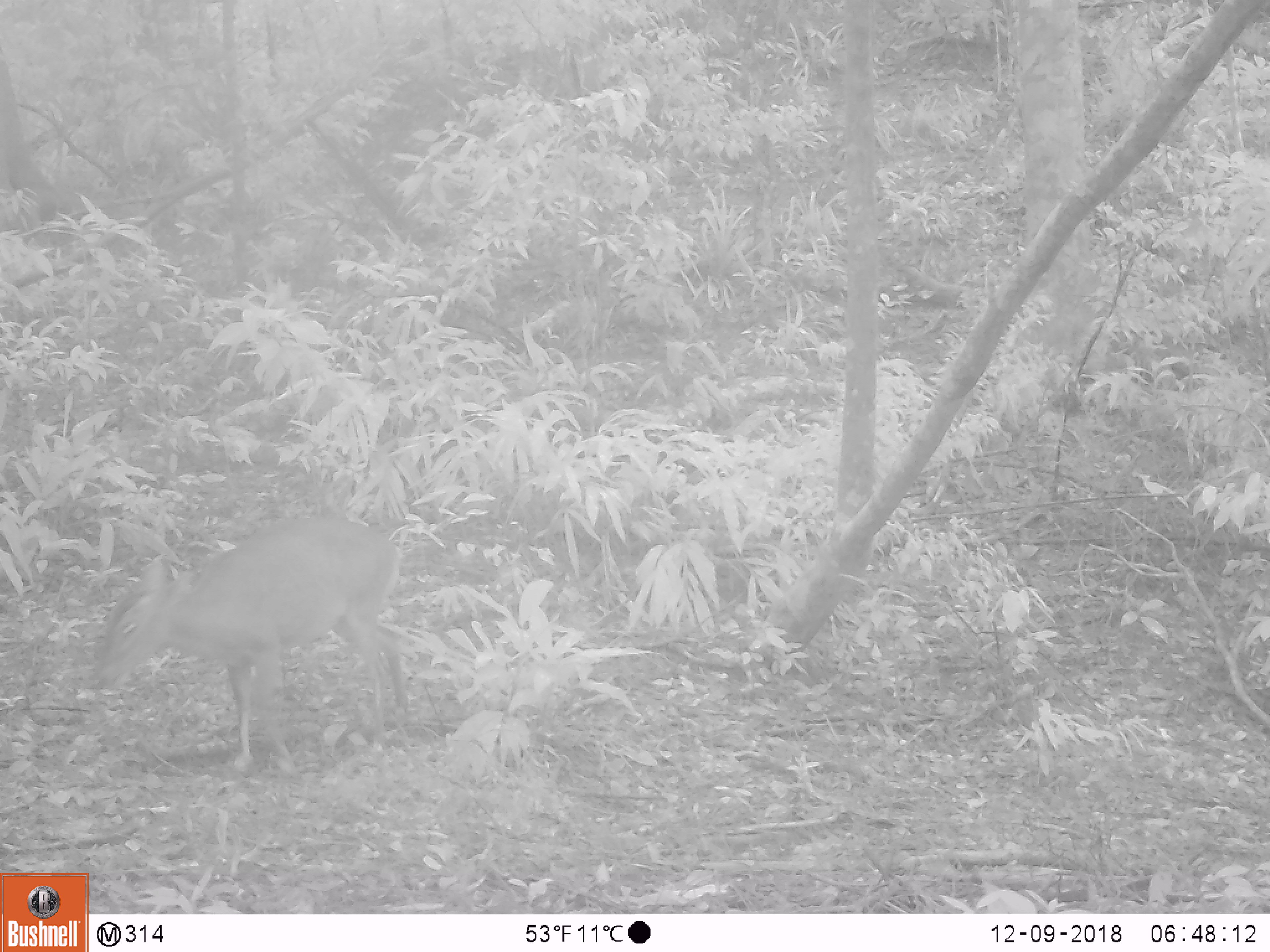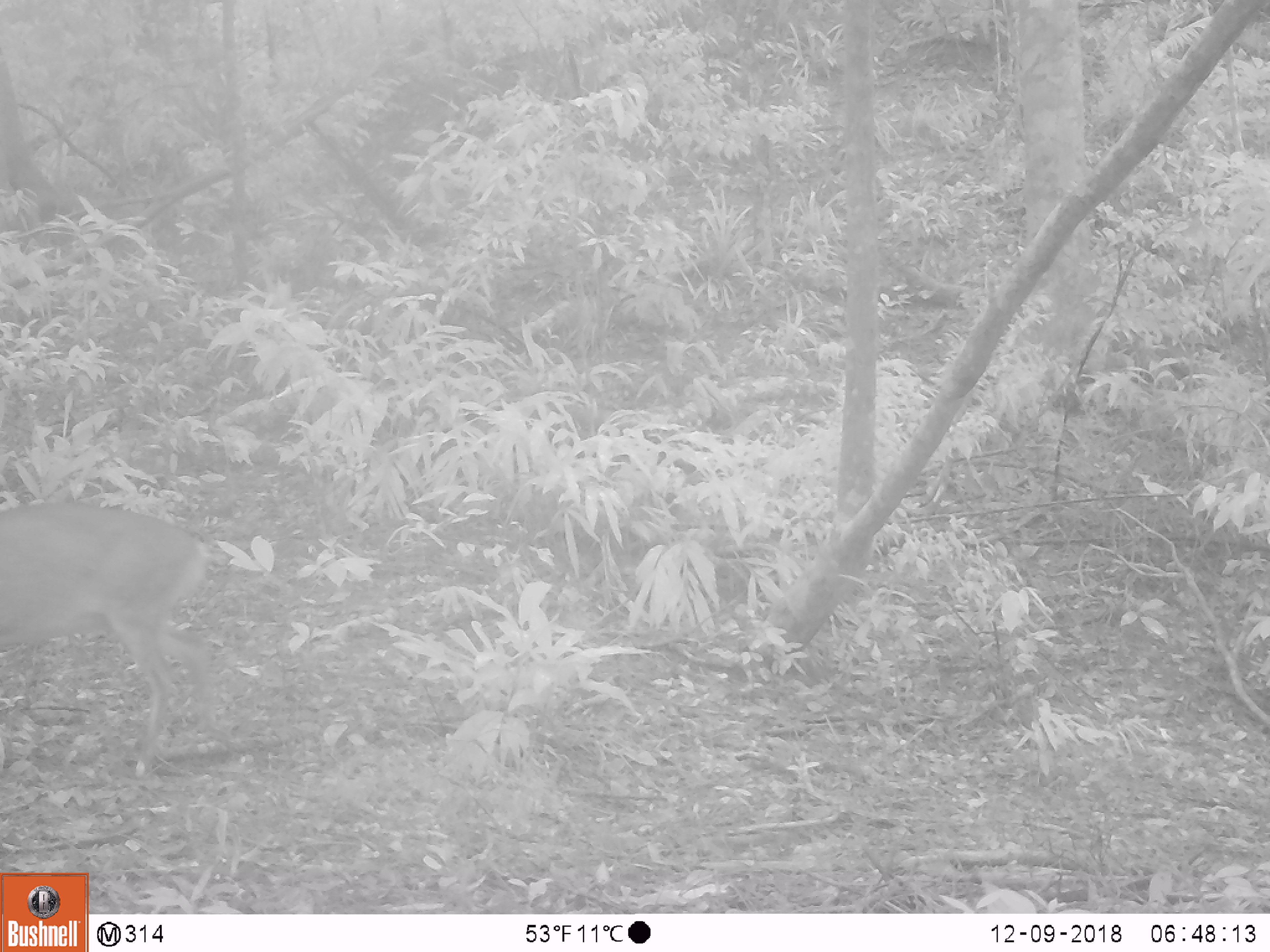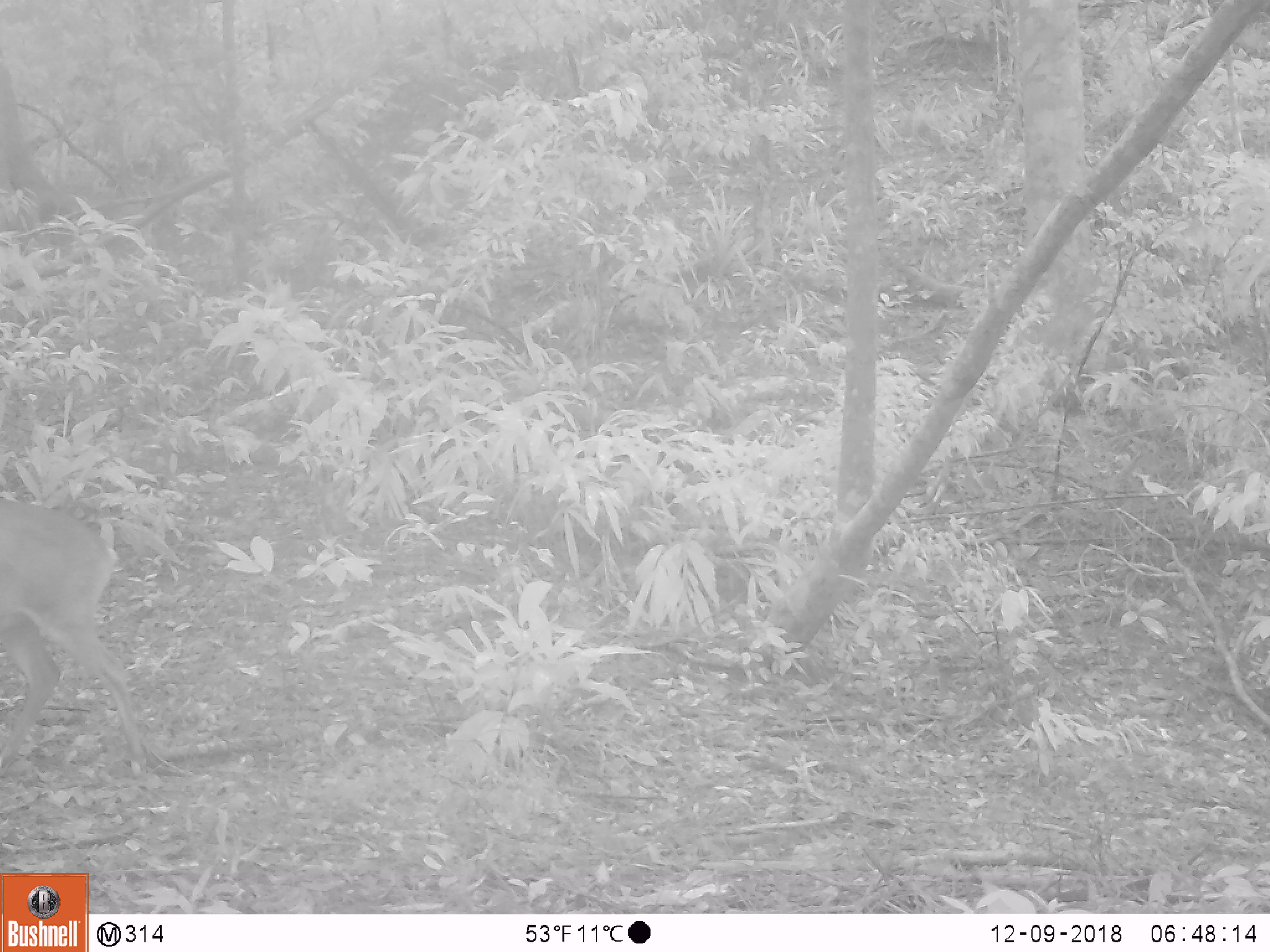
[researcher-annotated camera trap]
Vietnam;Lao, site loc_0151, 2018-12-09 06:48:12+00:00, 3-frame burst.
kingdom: Animalia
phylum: Chordata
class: Mammalia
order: Artiodactyla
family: Cervidae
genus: Muntiacus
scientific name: Muntiacus vuquangensis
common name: large-antlered muntjac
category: large antlered muntjac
Large antlered muntjac (large-antlered muntjac) (Muntiacus vuquangensis). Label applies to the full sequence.